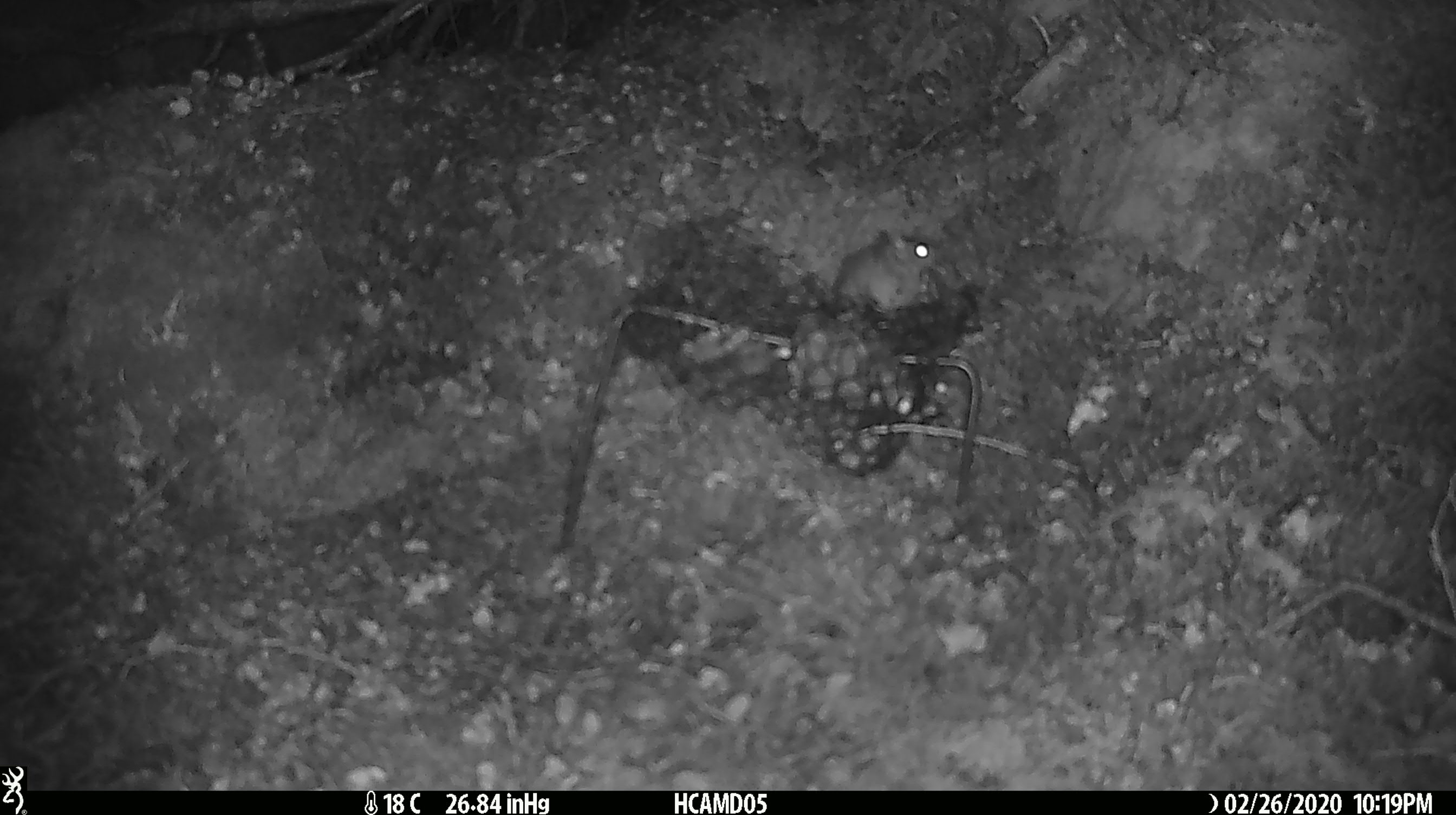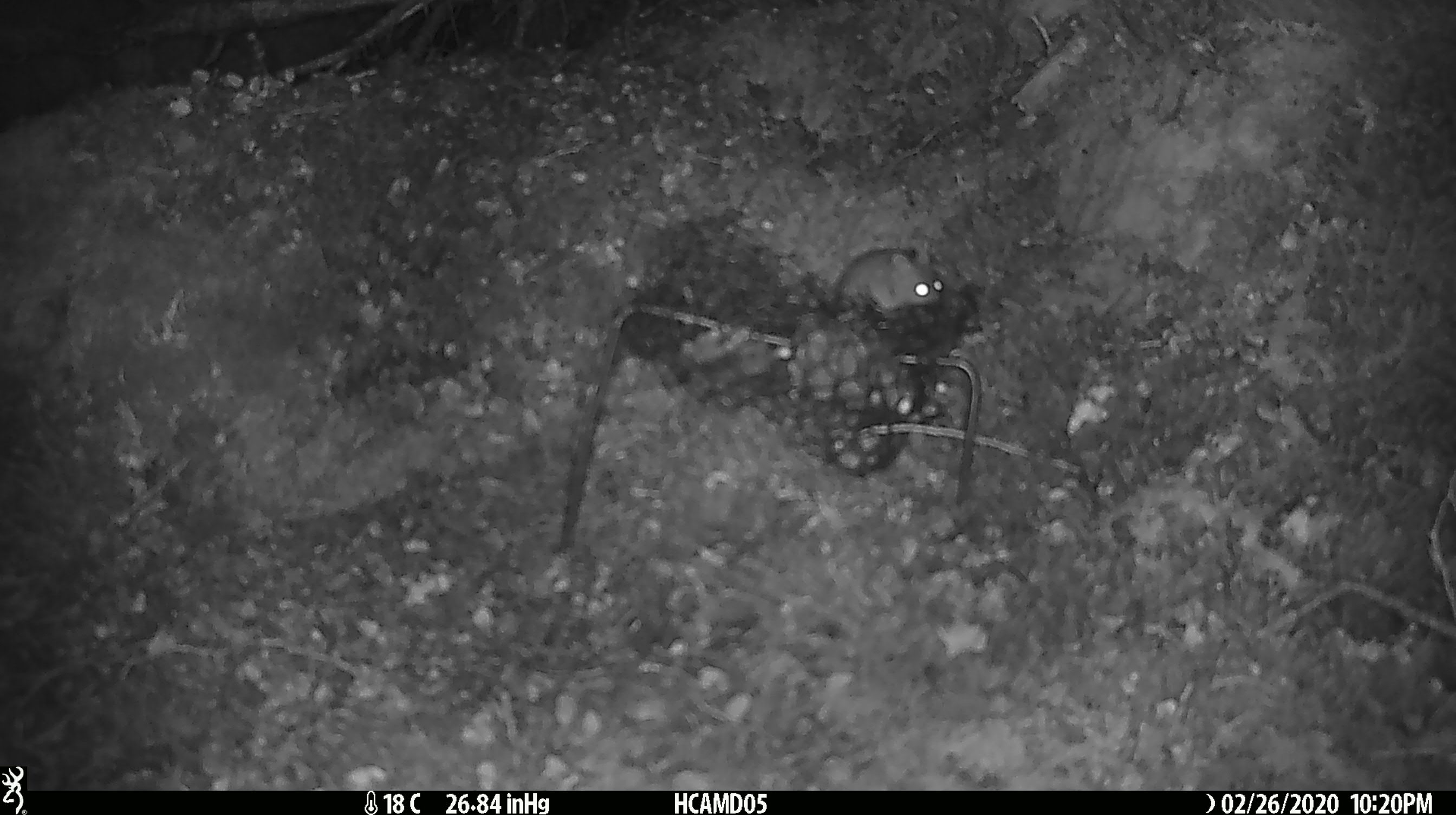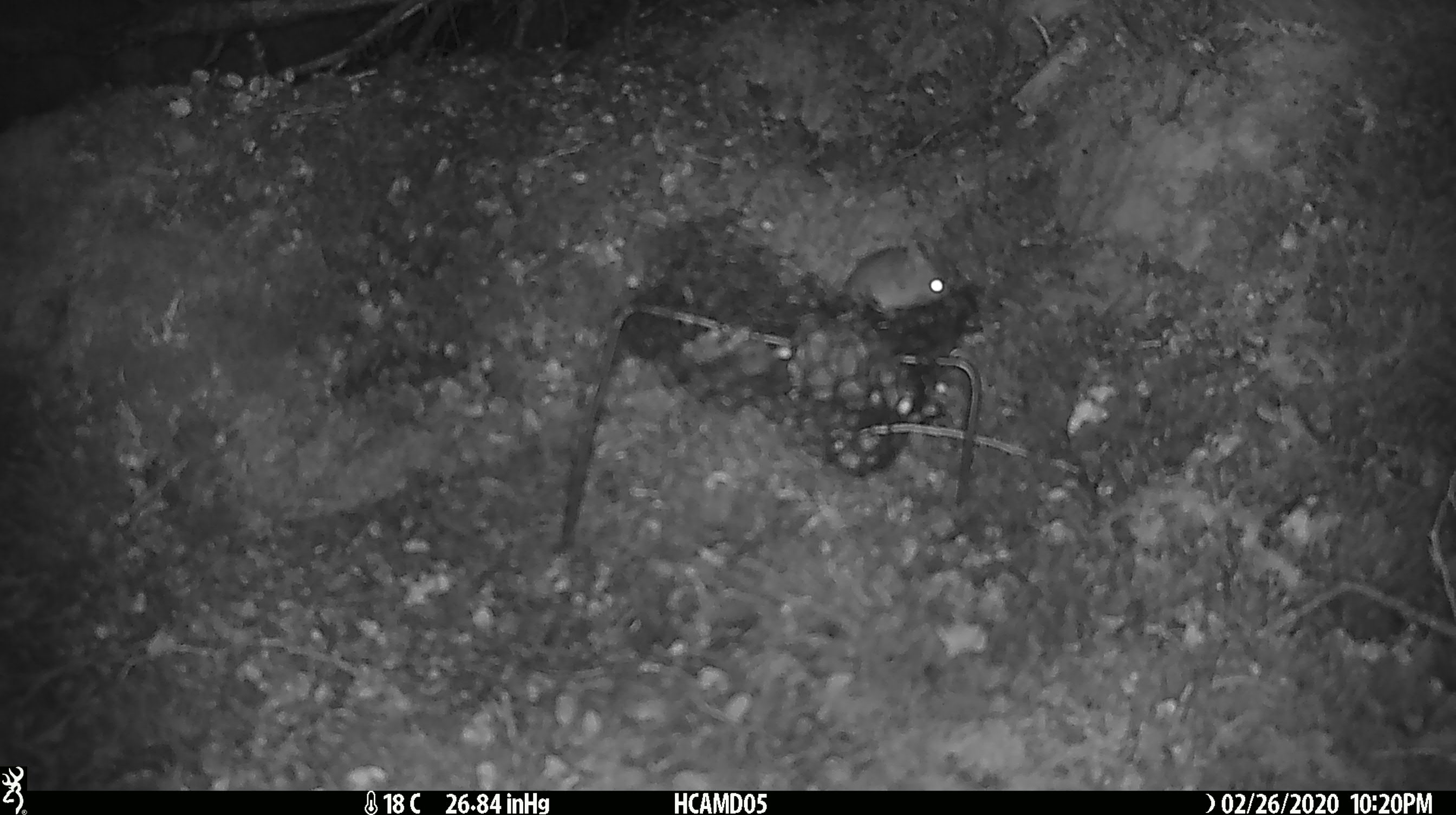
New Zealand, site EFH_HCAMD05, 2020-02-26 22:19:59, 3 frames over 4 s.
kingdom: Animalia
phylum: Chordata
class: Mammalia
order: Rodentia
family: Muridae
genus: Mus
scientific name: Mus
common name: mouse